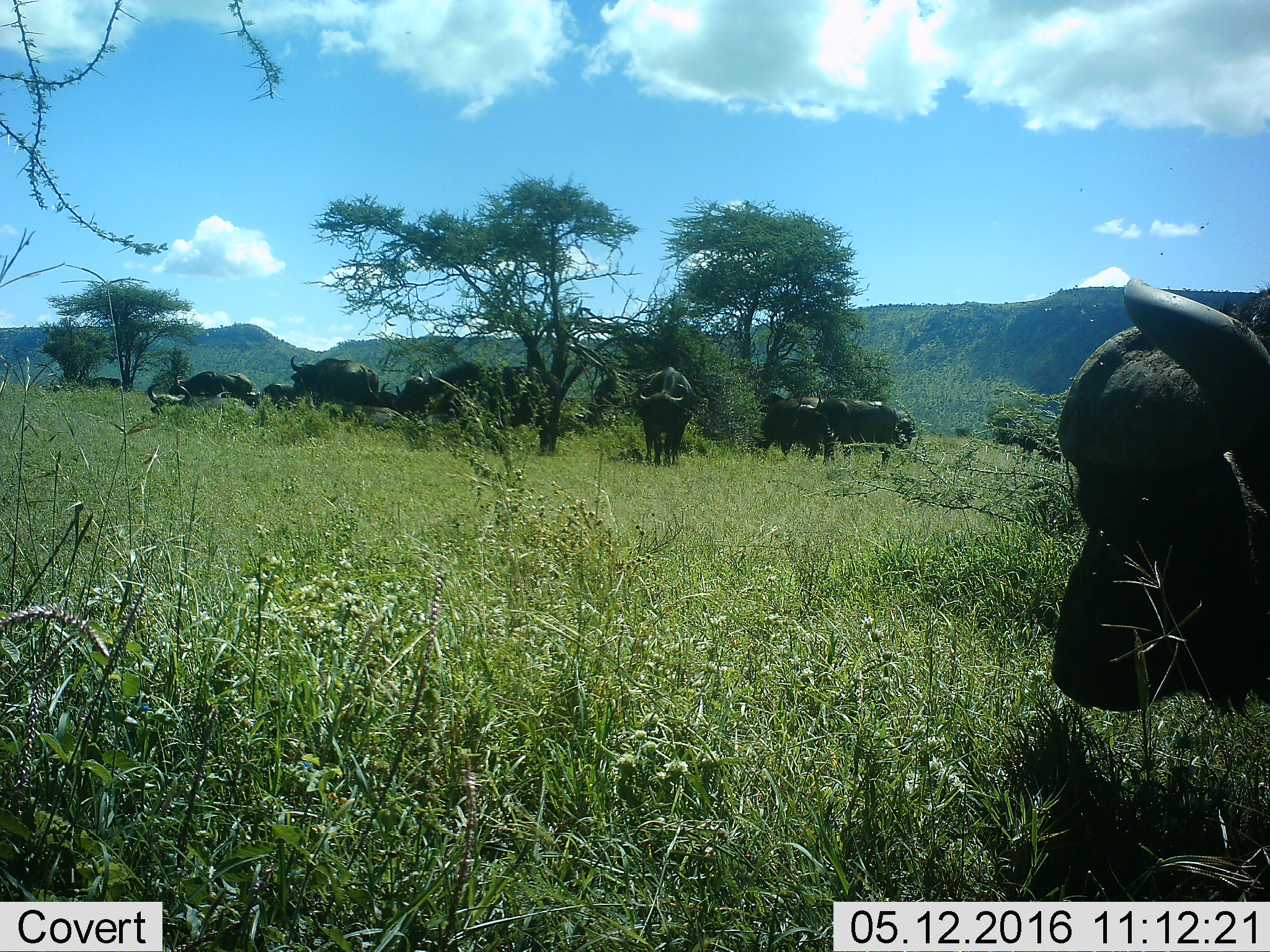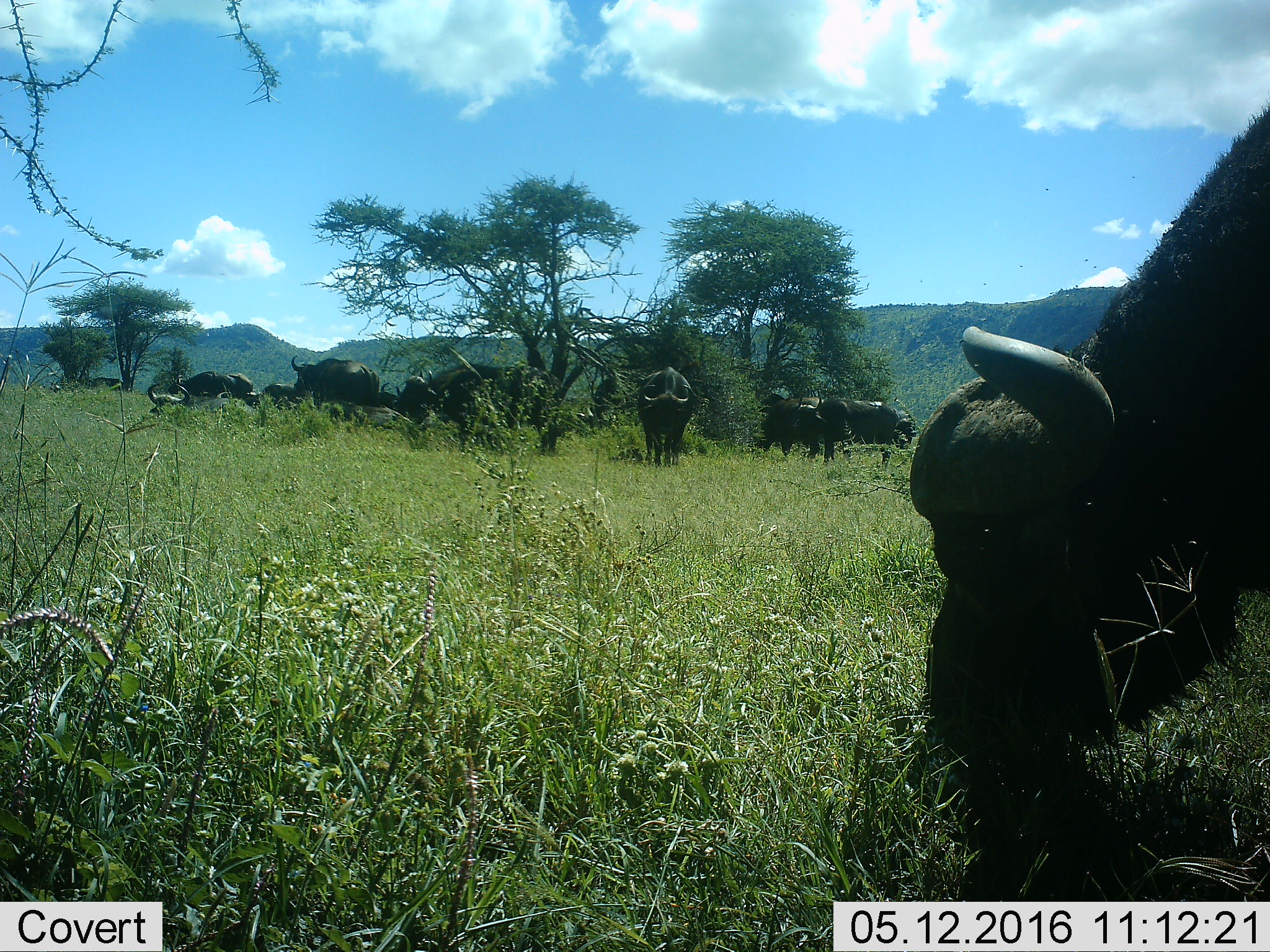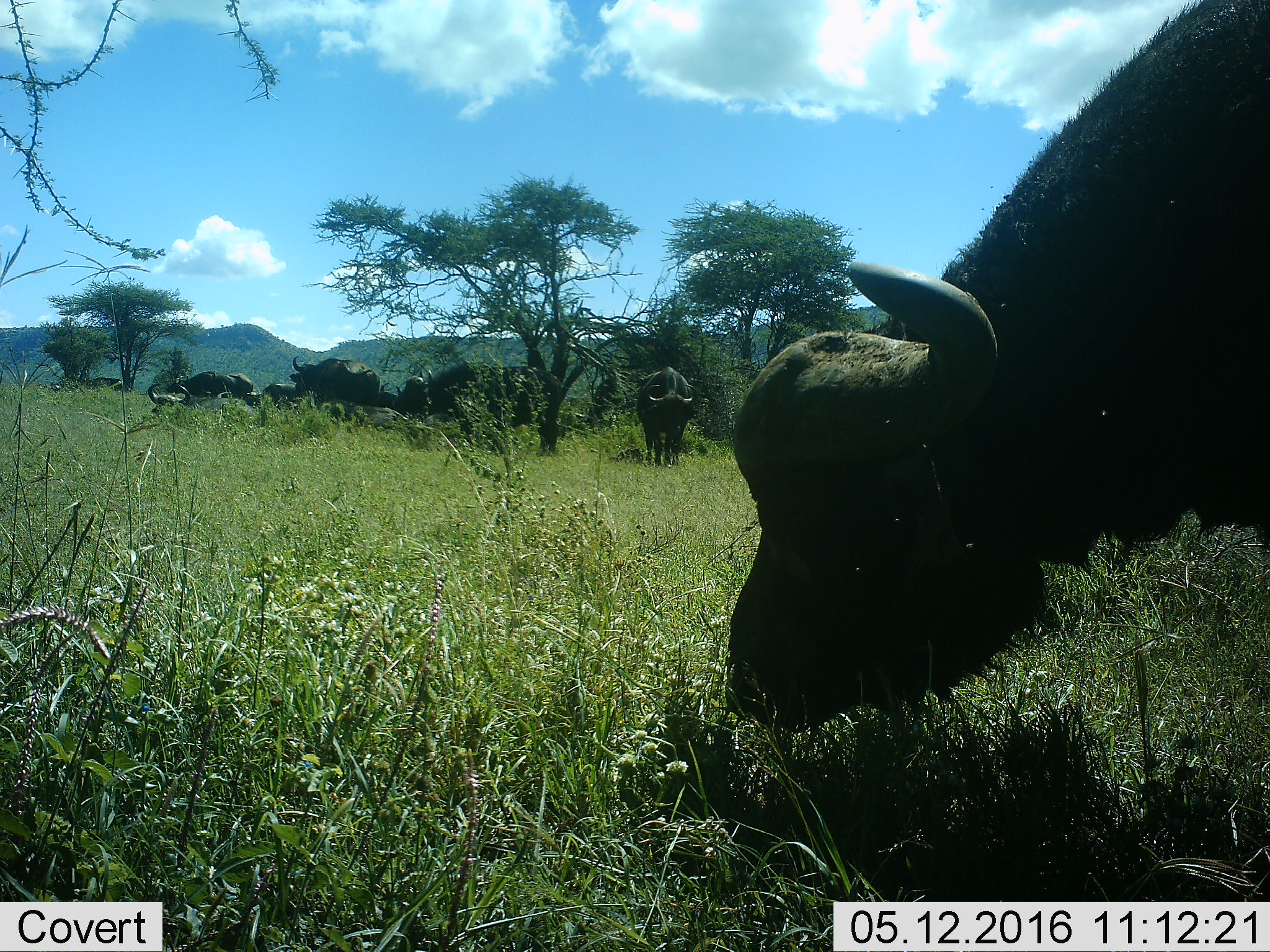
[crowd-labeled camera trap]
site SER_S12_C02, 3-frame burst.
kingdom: Animalia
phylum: Chordata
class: Mammalia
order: Artiodactyla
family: Bovidae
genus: Syncerus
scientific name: Syncerus caffer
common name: african buffalo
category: buffalo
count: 11-50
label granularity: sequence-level